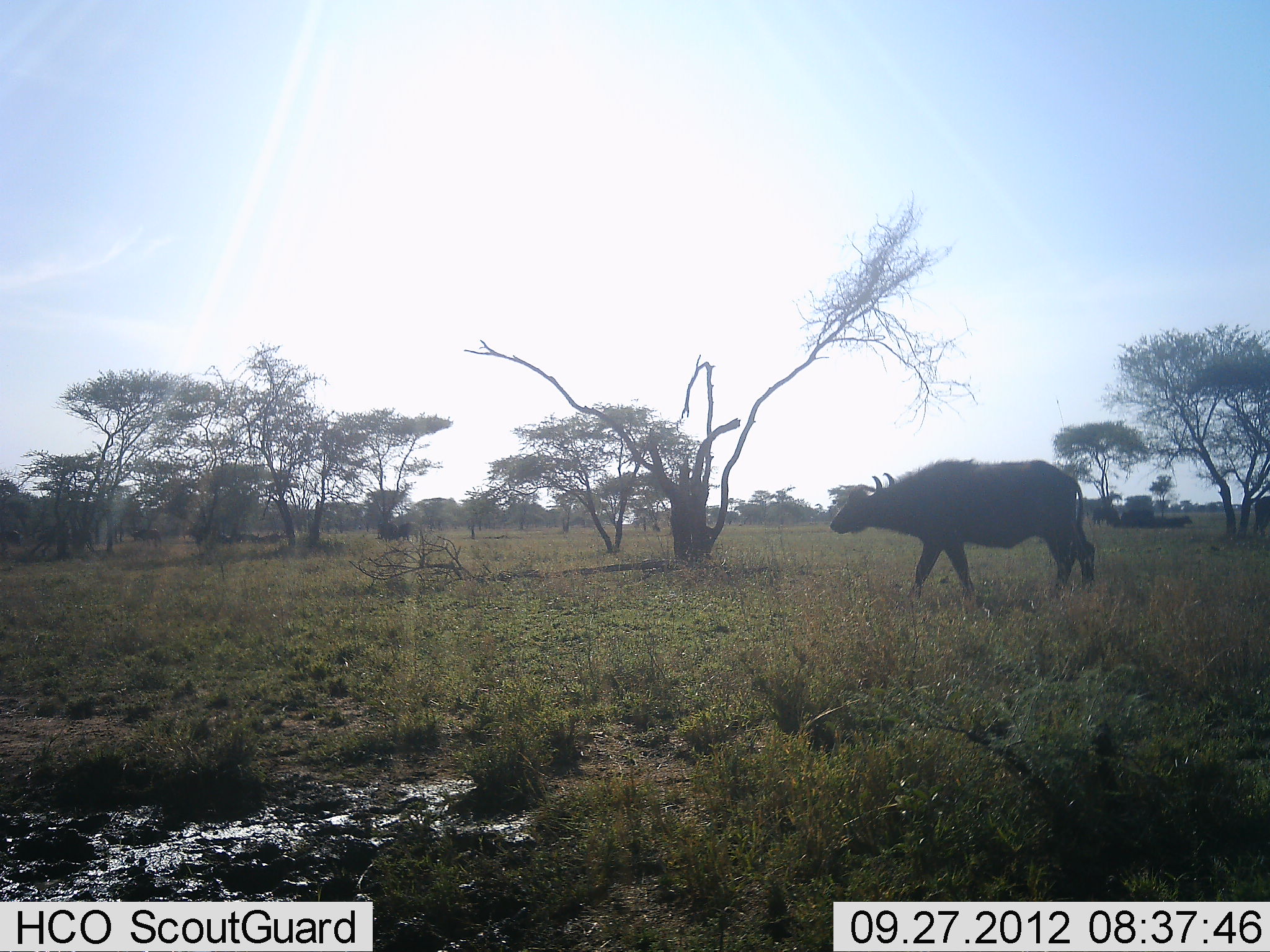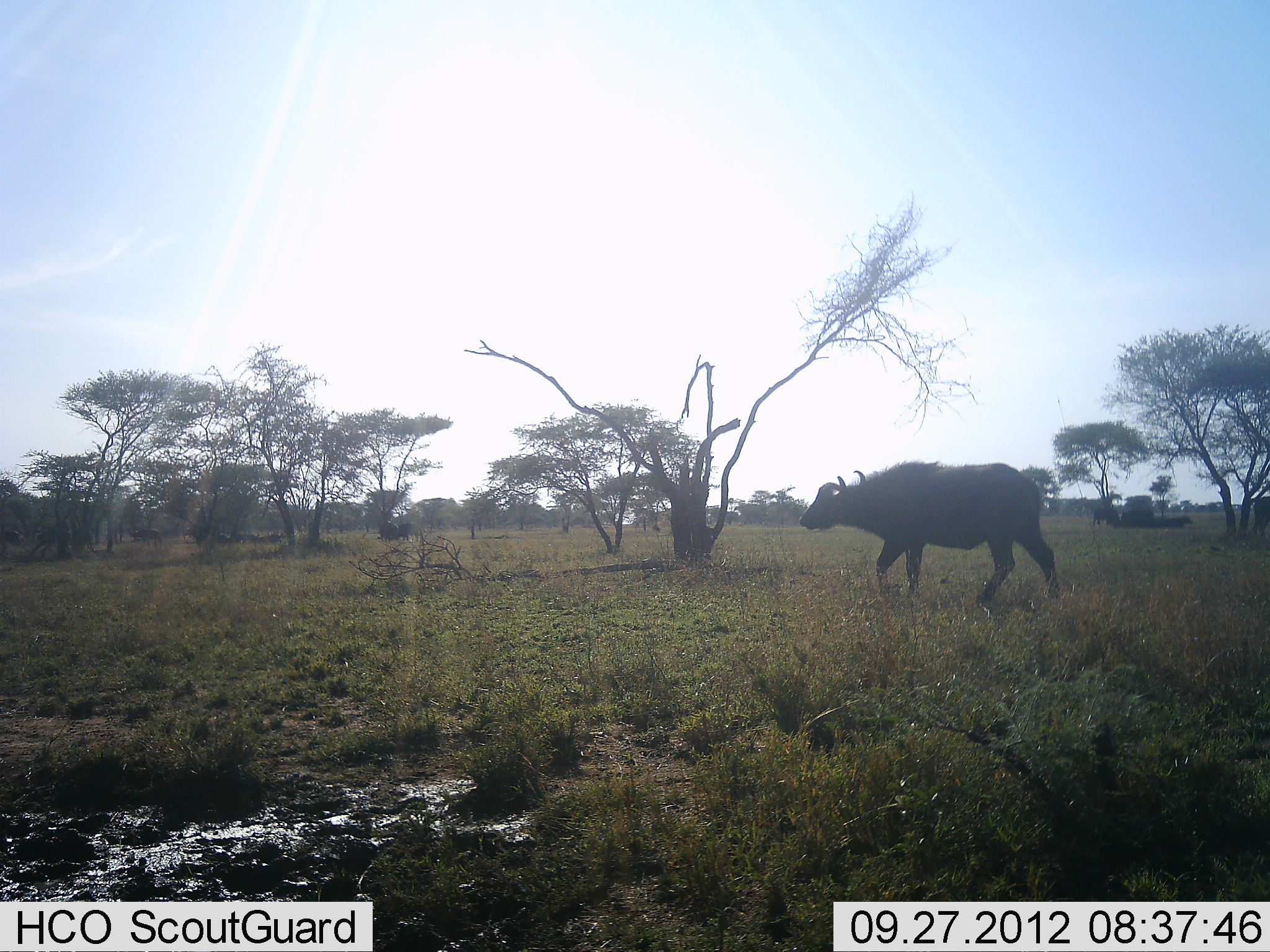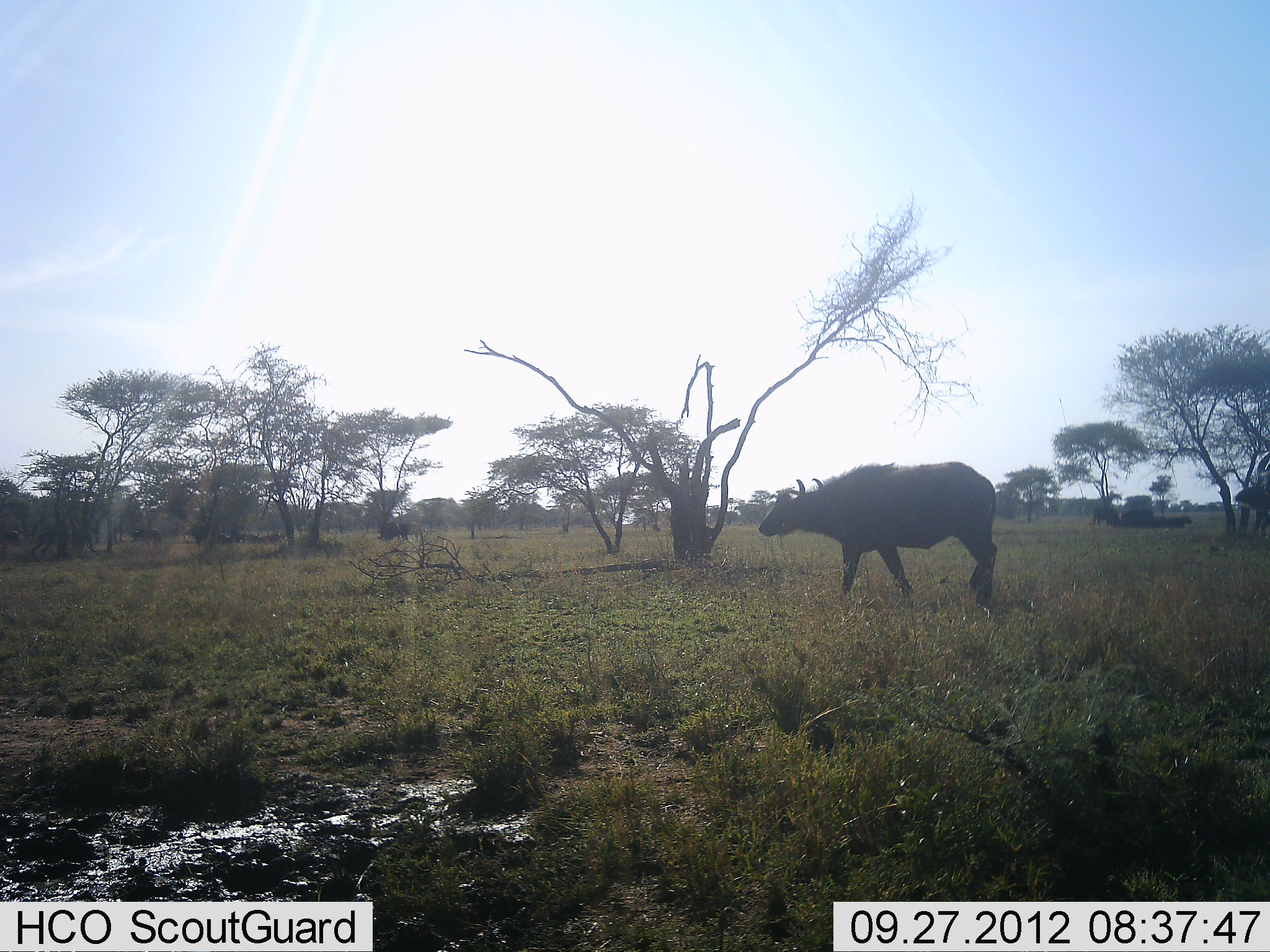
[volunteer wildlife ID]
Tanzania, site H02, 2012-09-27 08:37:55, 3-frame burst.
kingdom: Animalia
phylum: Chordata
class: Mammalia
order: Artiodactyla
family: Bovidae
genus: Syncerus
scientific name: Syncerus caffer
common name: cape buffalo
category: buffalo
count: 2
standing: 10%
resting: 0%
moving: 100%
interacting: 0%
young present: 0%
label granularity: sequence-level